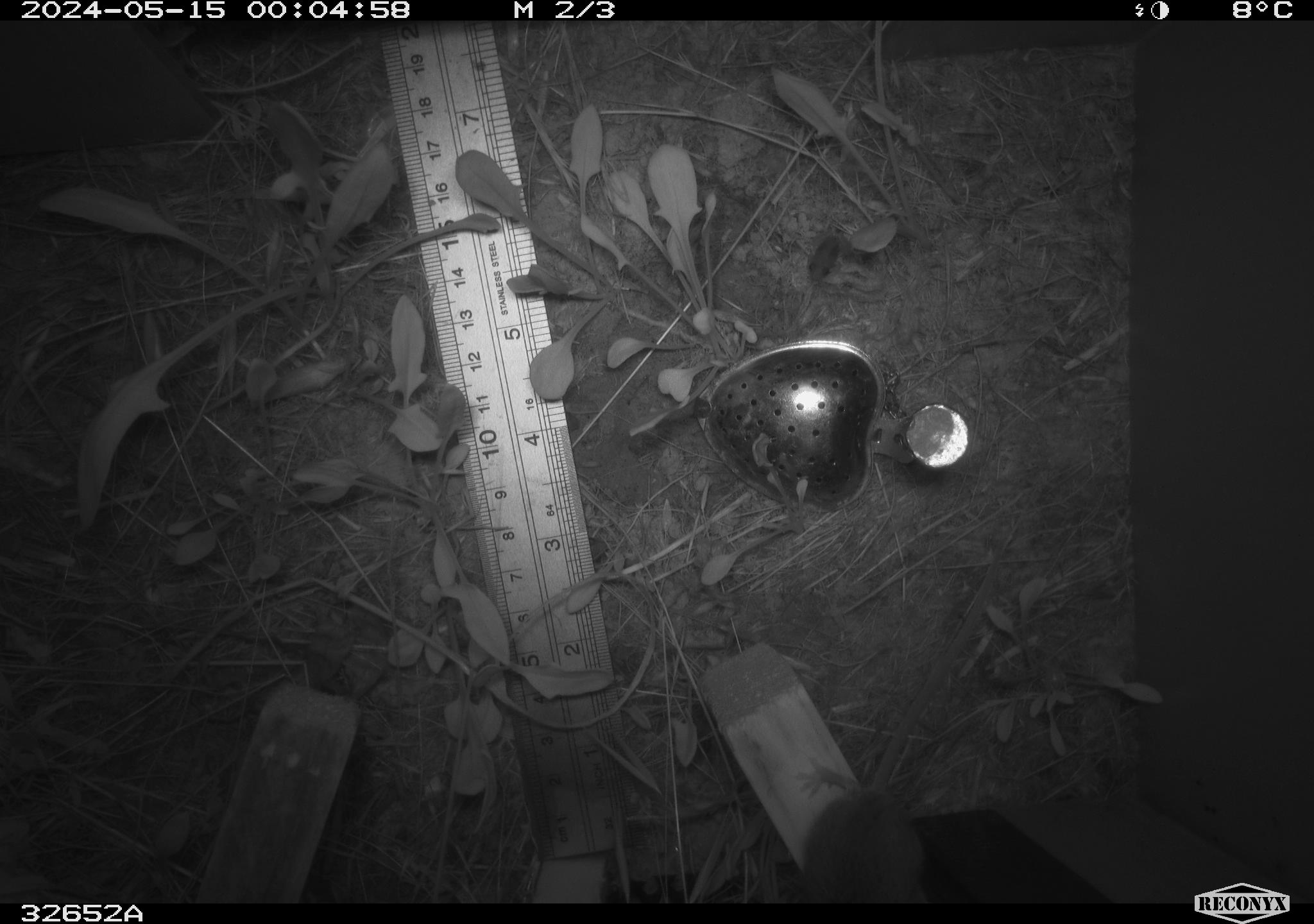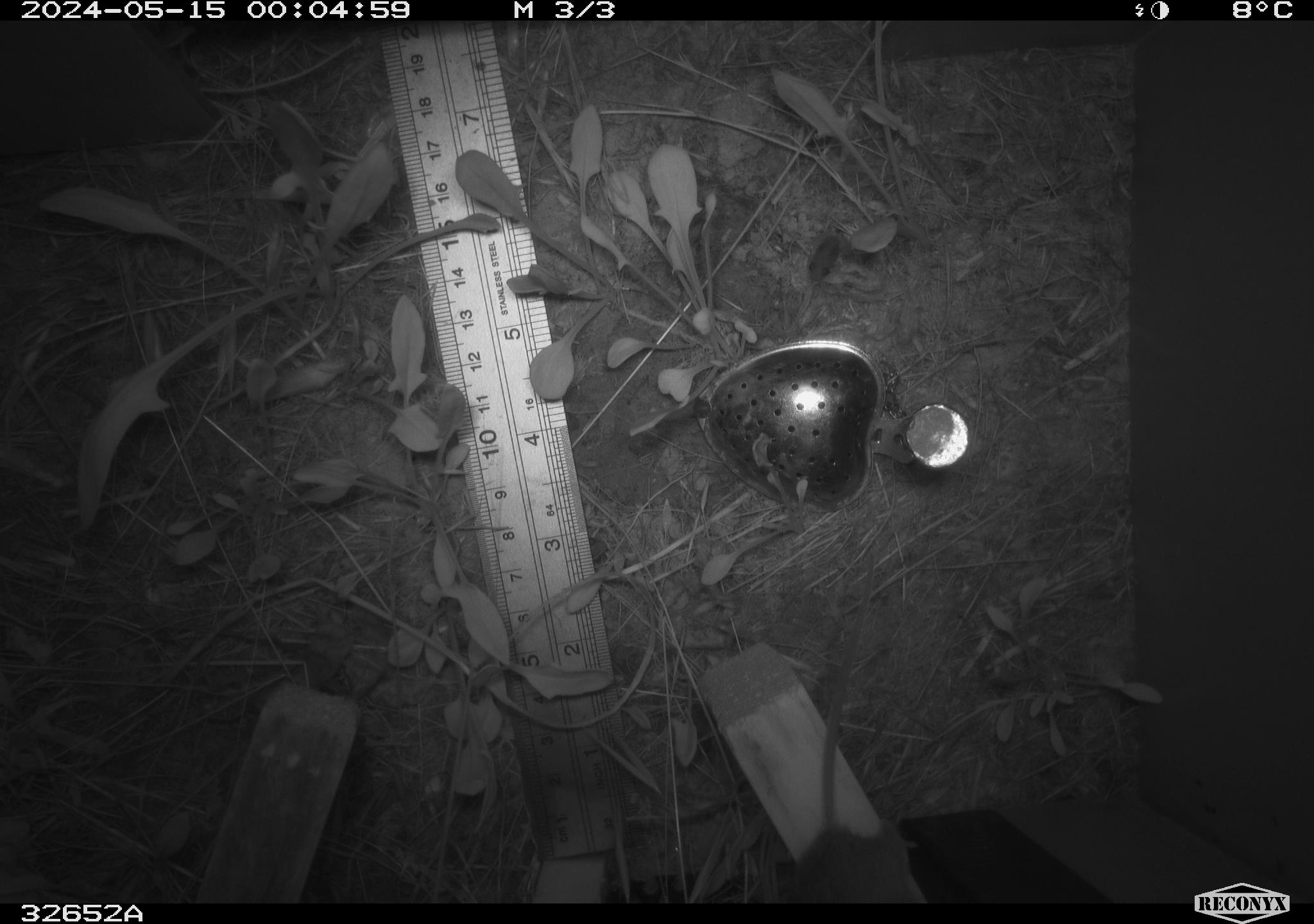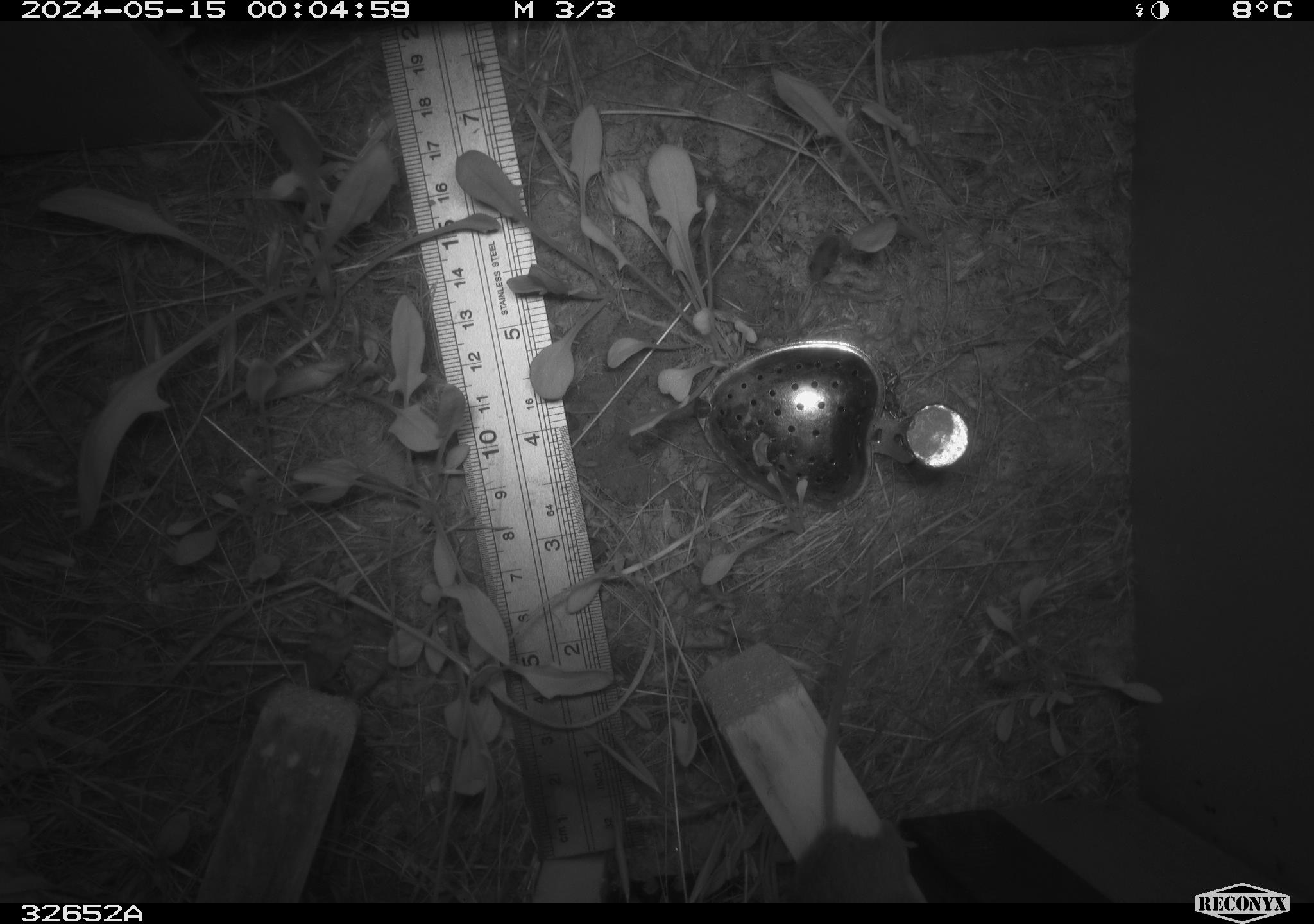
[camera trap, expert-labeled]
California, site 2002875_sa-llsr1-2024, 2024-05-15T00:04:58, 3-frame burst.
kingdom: Animalia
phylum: Chordata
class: Mammalia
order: Rodentia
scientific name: Rodentia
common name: rodent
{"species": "rodent (Rodentia)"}